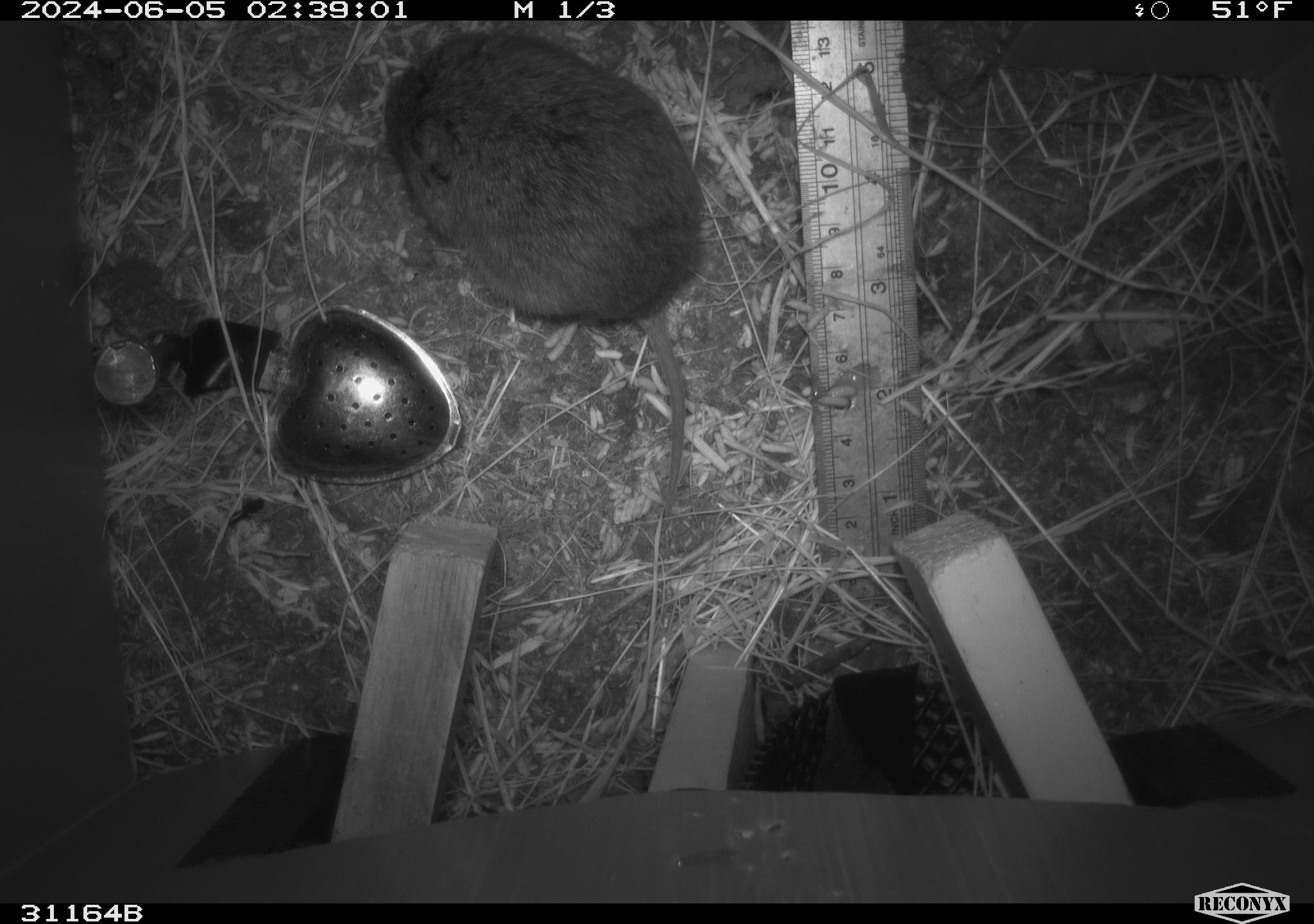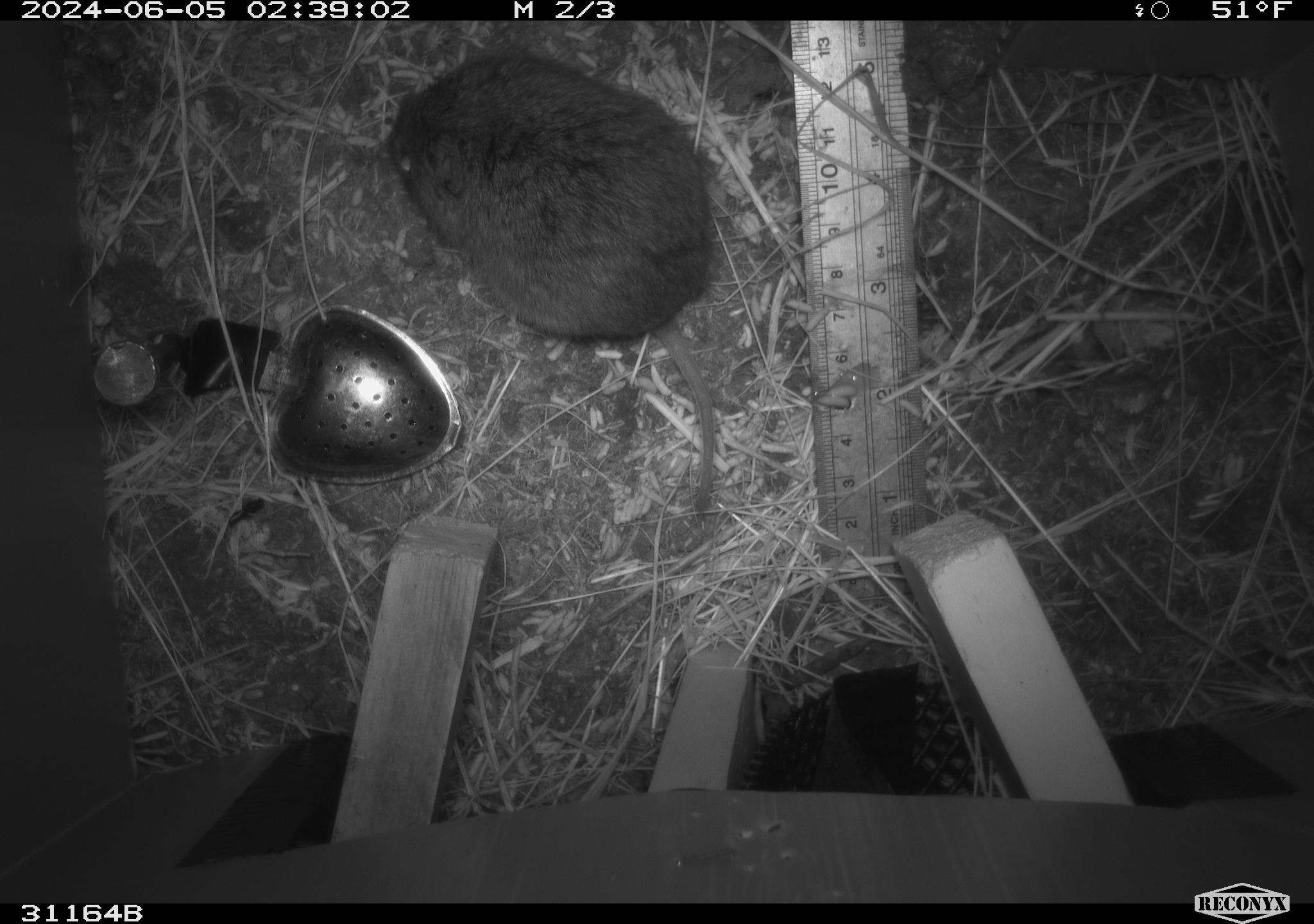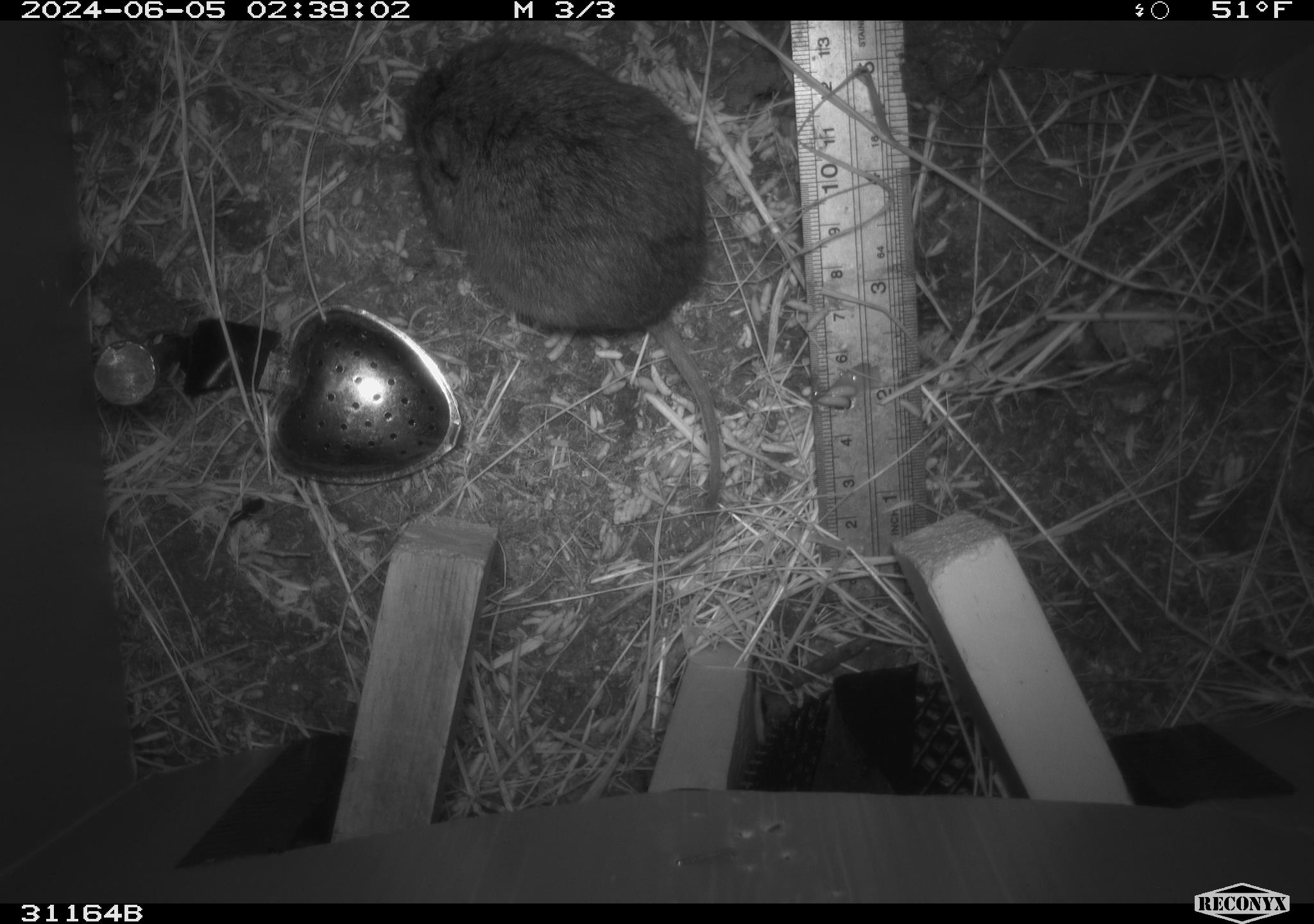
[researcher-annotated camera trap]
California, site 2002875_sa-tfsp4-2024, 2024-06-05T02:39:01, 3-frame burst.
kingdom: Animalia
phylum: Chordata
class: Mammalia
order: Rodentia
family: Cricetidae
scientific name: Arvicolinae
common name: voles, lemmings, and muskrats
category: arvicolinae subfamily